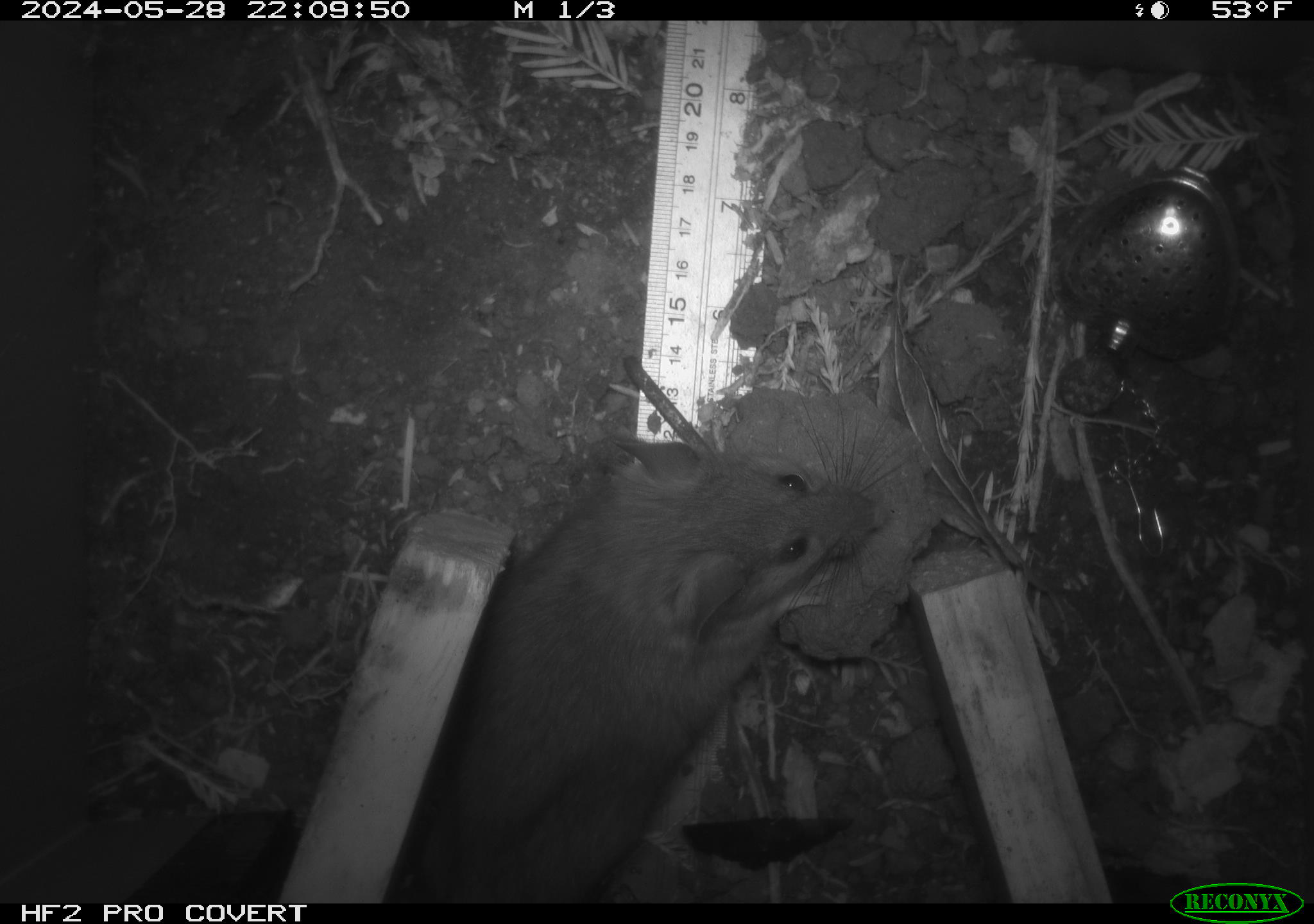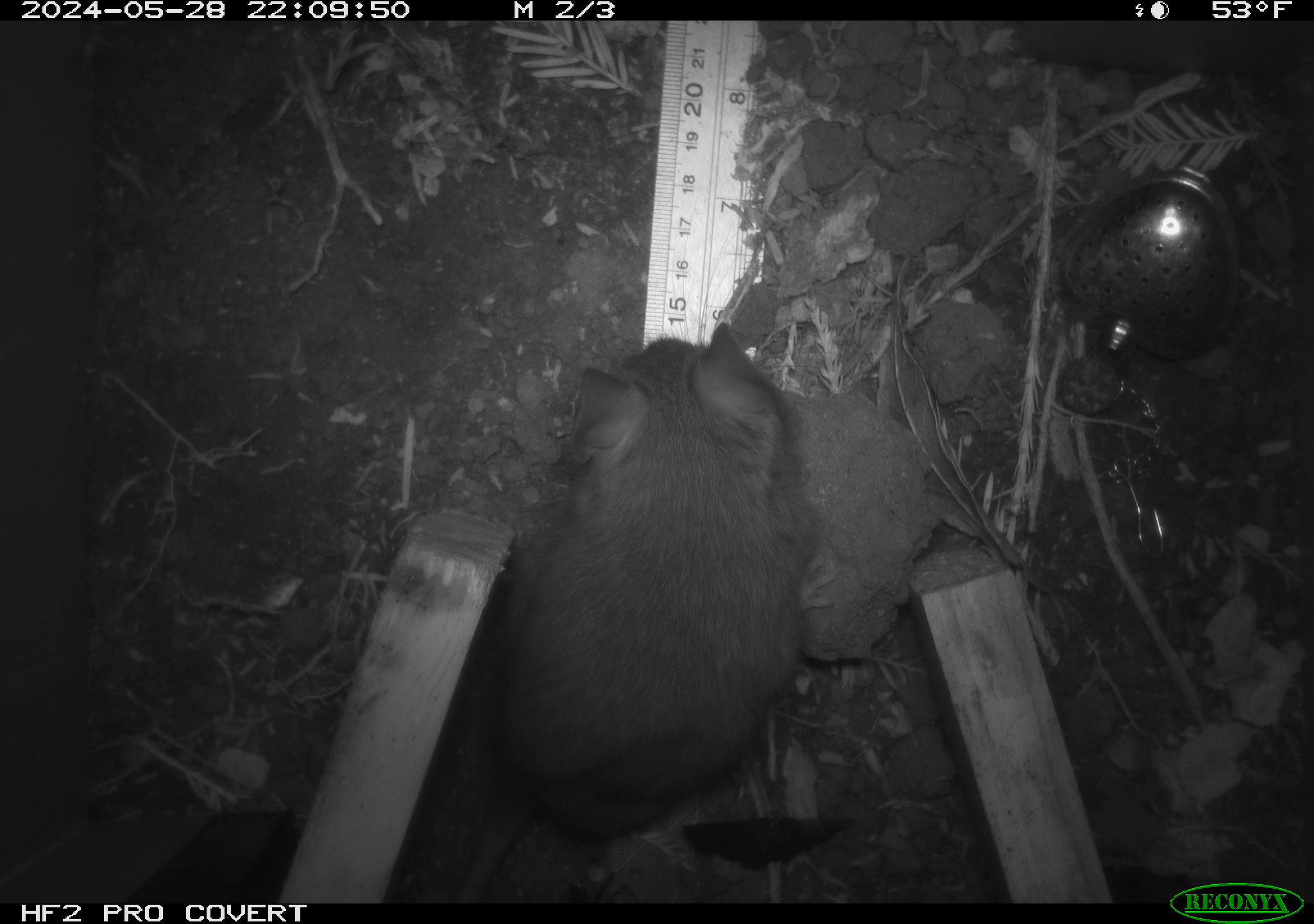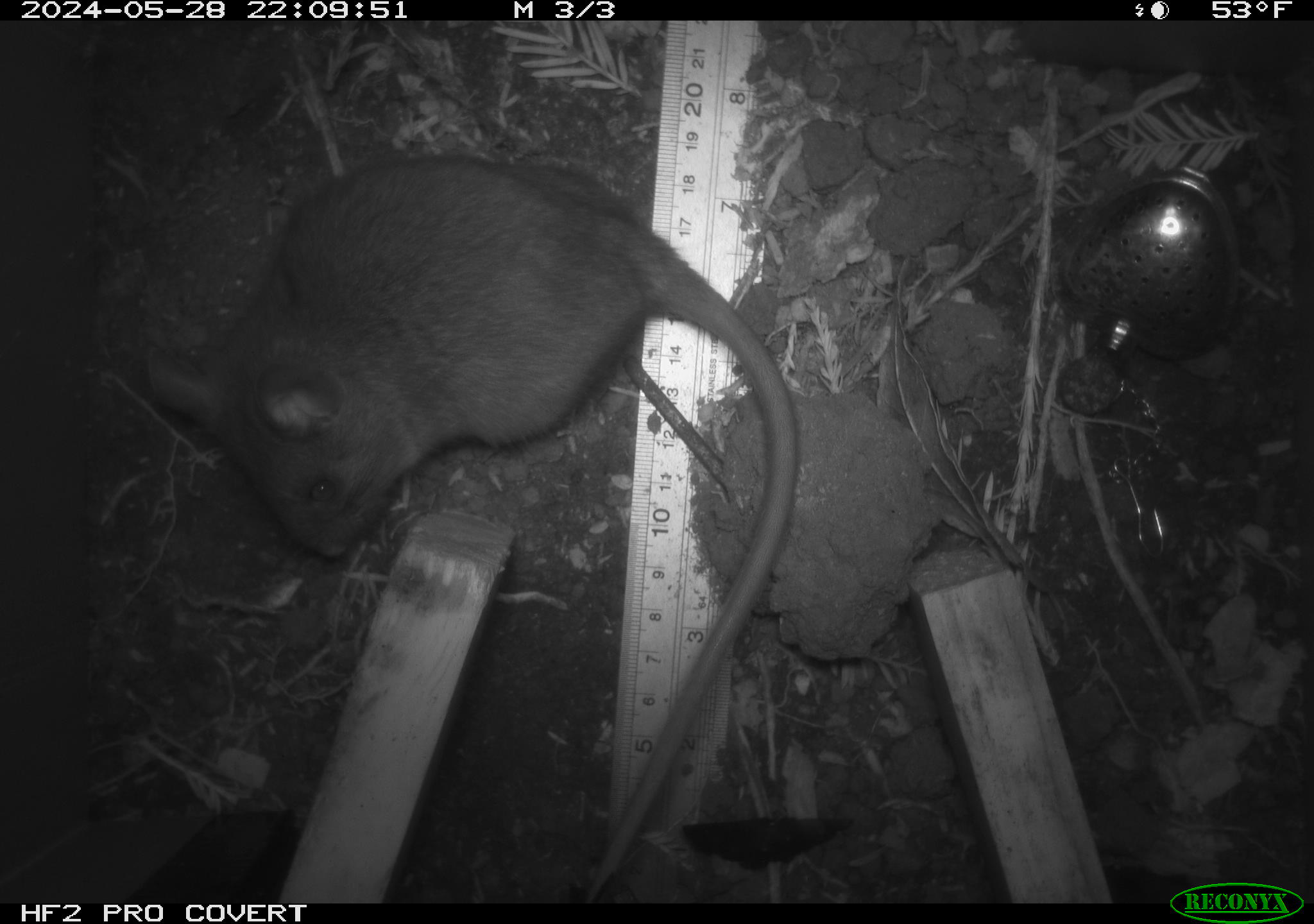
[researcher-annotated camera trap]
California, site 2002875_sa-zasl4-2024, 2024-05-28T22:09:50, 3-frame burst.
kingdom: Animalia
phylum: Chordata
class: Mammalia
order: Rodentia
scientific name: Rodentia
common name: rodent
Rodent (Rodentia).